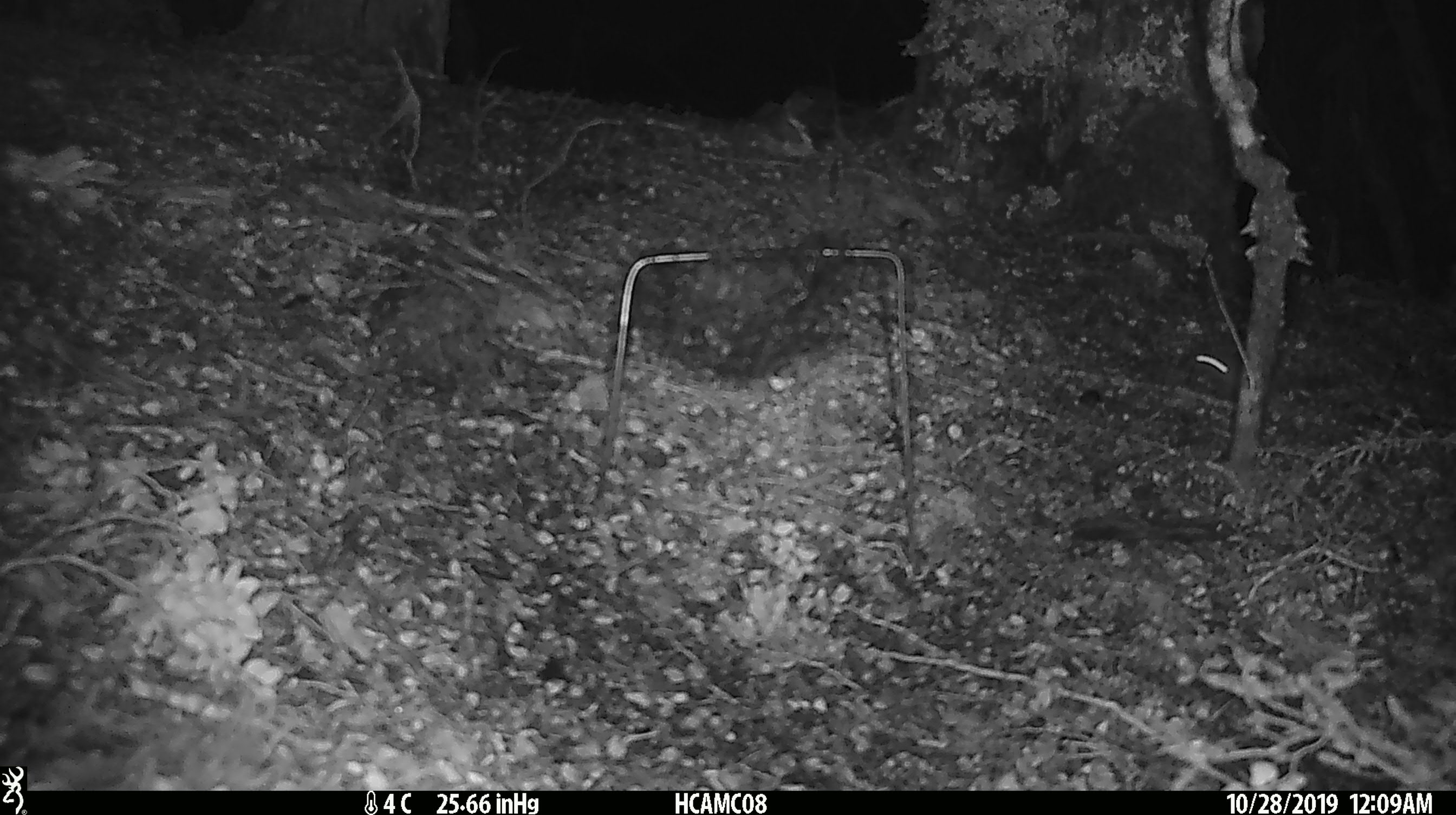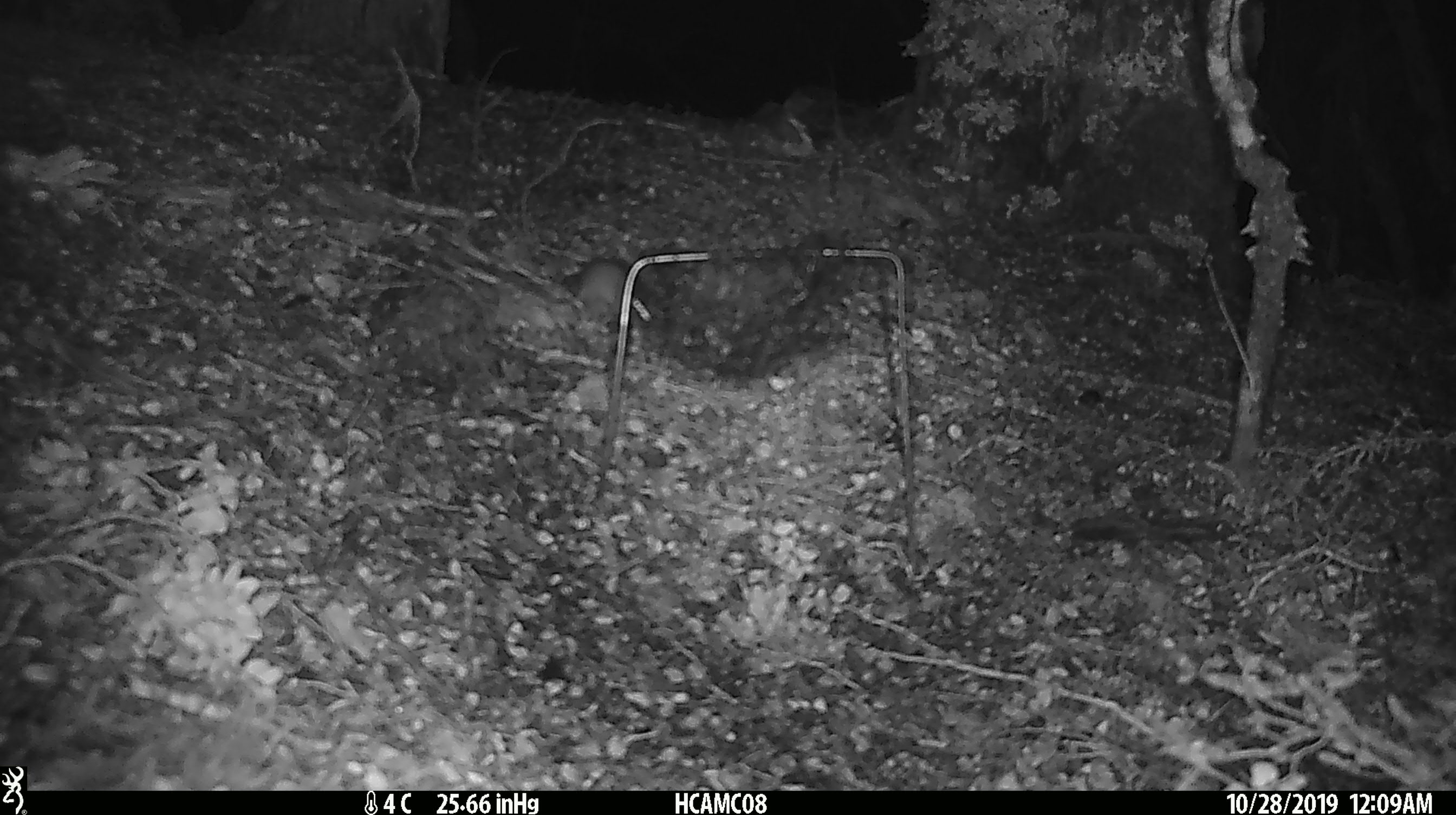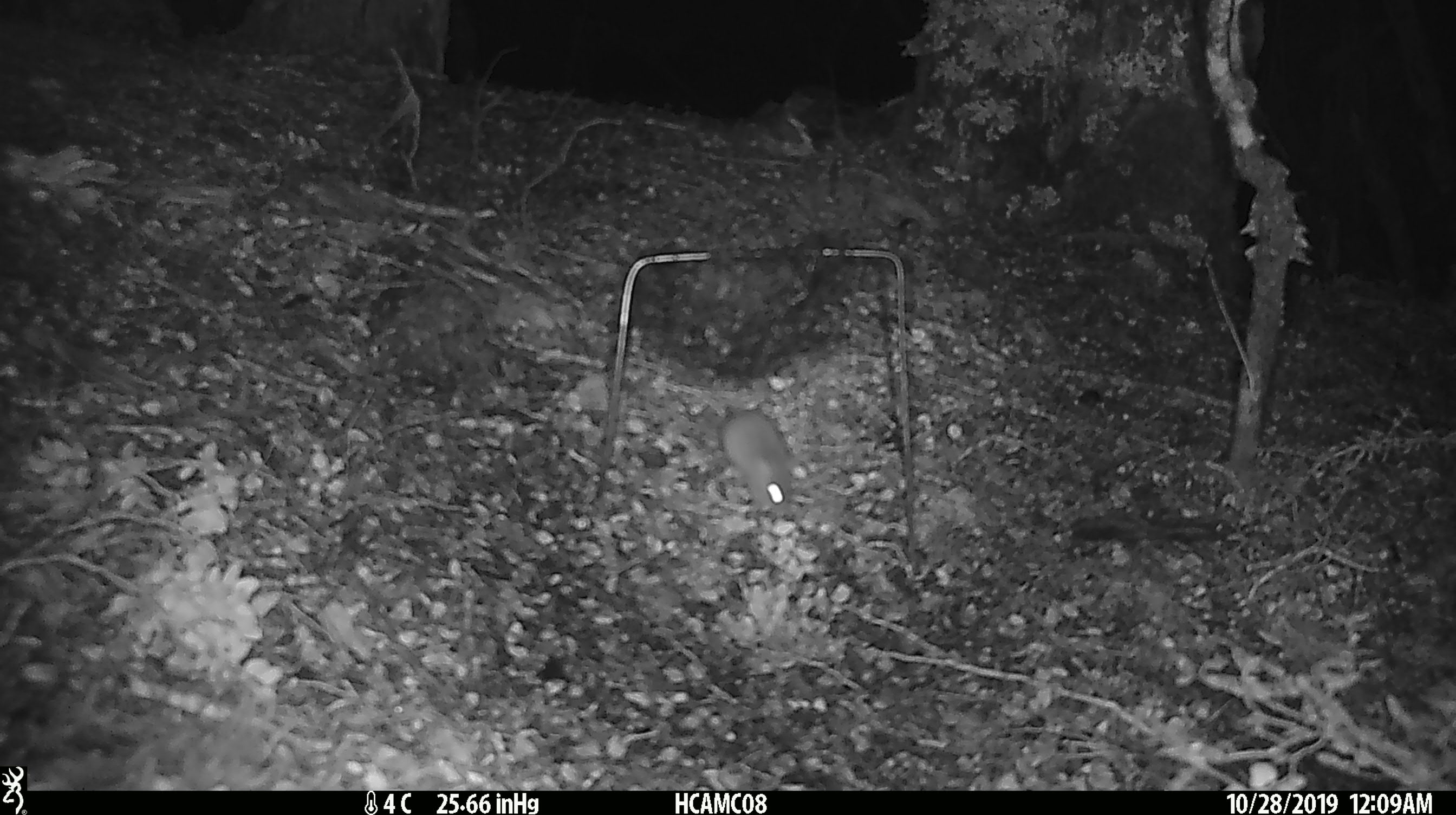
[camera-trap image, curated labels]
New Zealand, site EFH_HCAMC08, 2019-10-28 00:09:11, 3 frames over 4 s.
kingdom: Animalia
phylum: Chordata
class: Mammalia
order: Rodentia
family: Muridae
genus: Mus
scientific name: Mus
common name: mouse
Mouse (Mus).